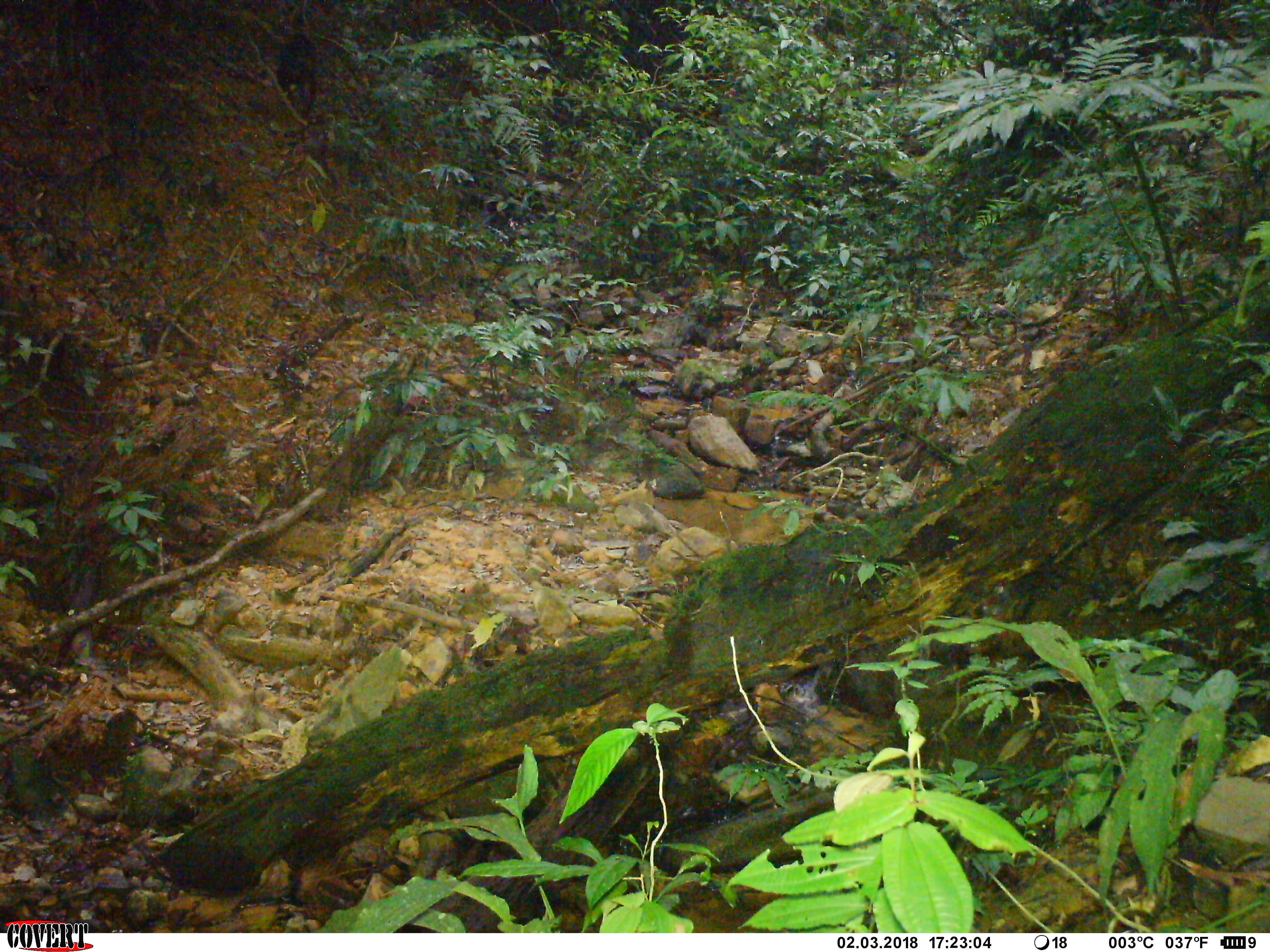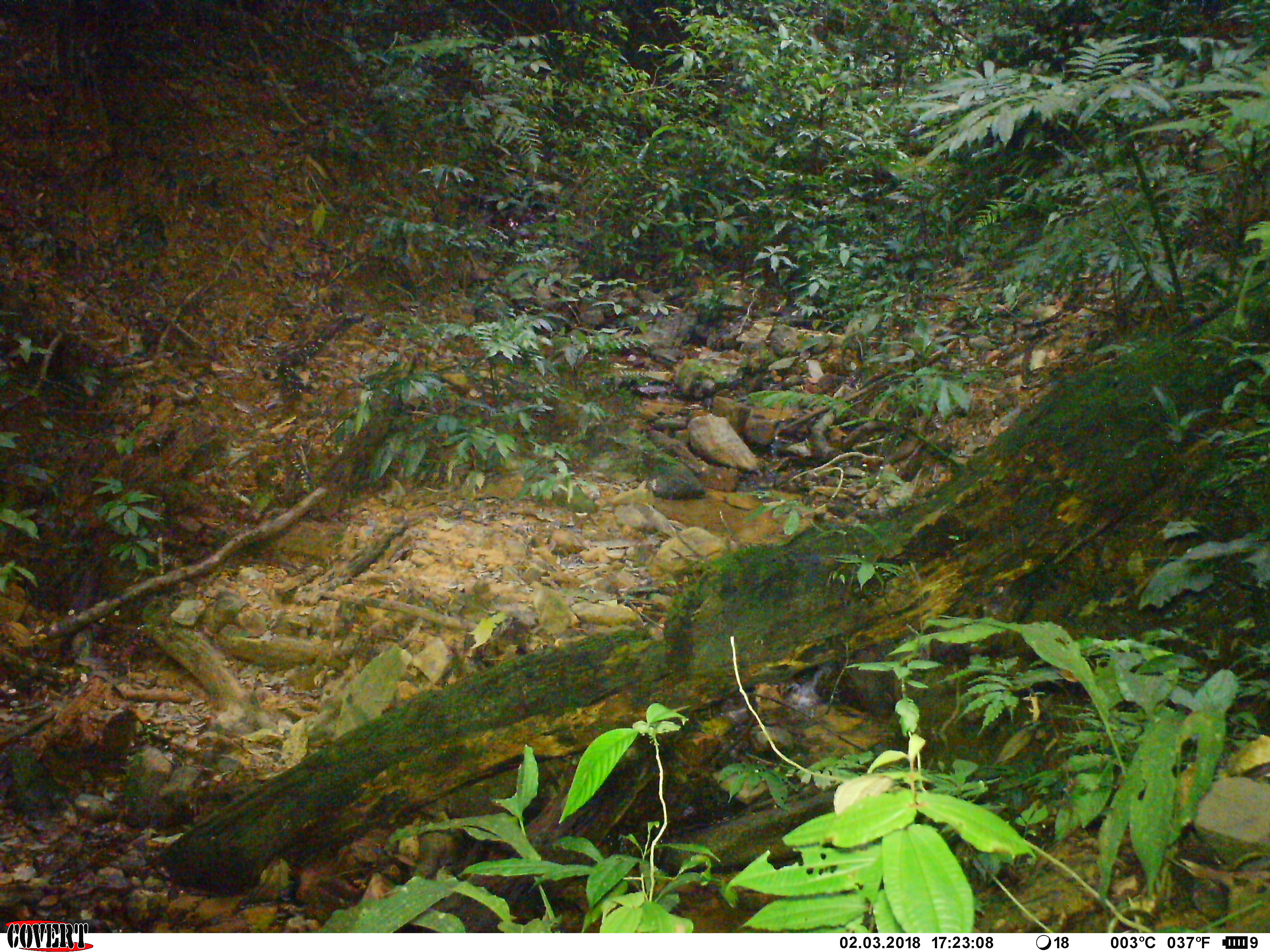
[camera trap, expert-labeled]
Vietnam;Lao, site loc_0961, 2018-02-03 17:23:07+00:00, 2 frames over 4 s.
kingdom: Animalia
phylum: Chordata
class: Mammalia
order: Primates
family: Cercopithecidae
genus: Macaca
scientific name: Macaca arctoides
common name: stump-tailed macaque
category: stump tailed macaque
Stump tailed macaque (stump-tailed macaque) (Macaca arctoides). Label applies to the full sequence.